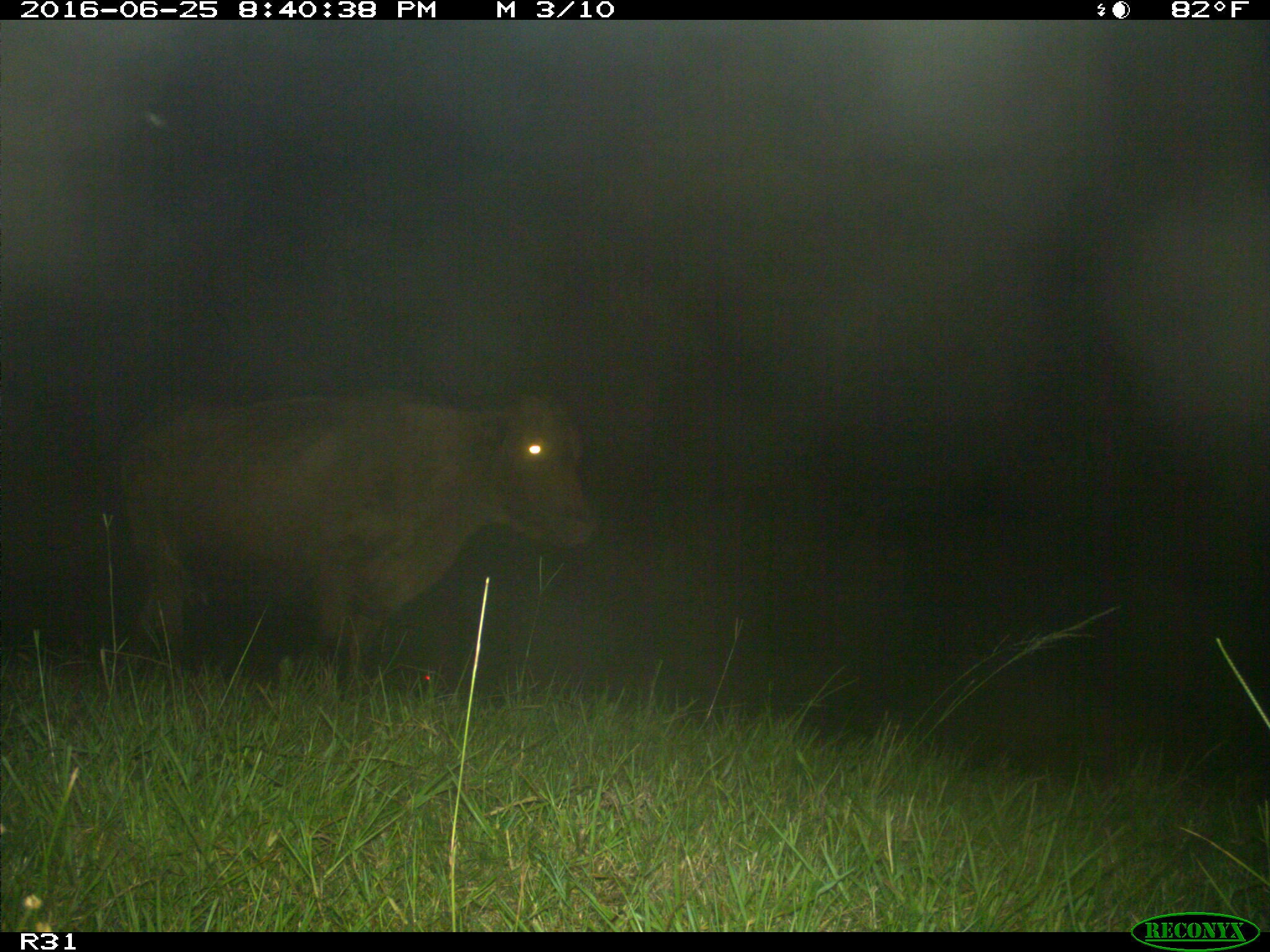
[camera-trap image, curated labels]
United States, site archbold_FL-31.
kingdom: Animalia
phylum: Chordata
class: Mammalia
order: Artiodactyla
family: Bovidae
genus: Bos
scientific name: Bos taurus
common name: domestic cow